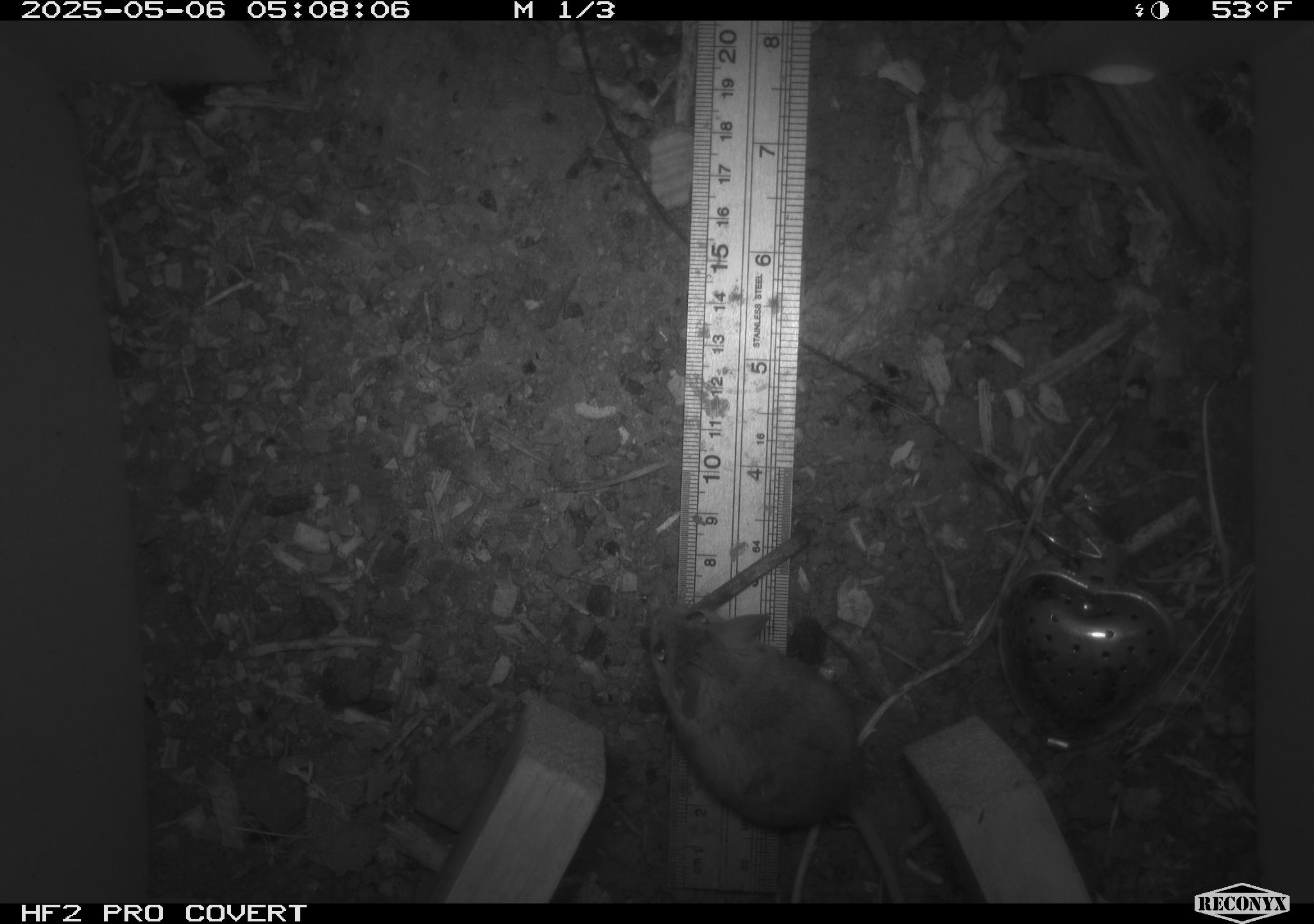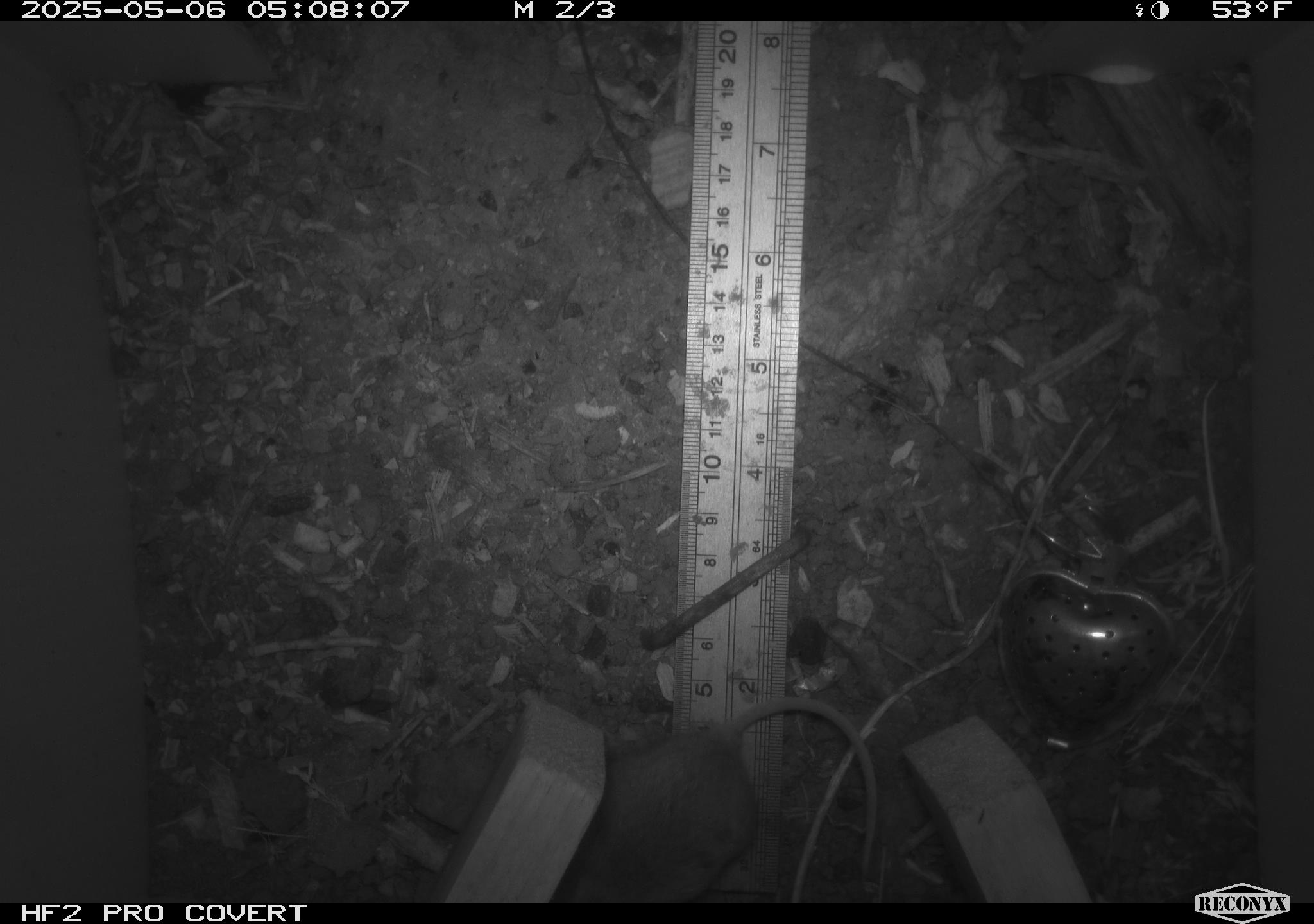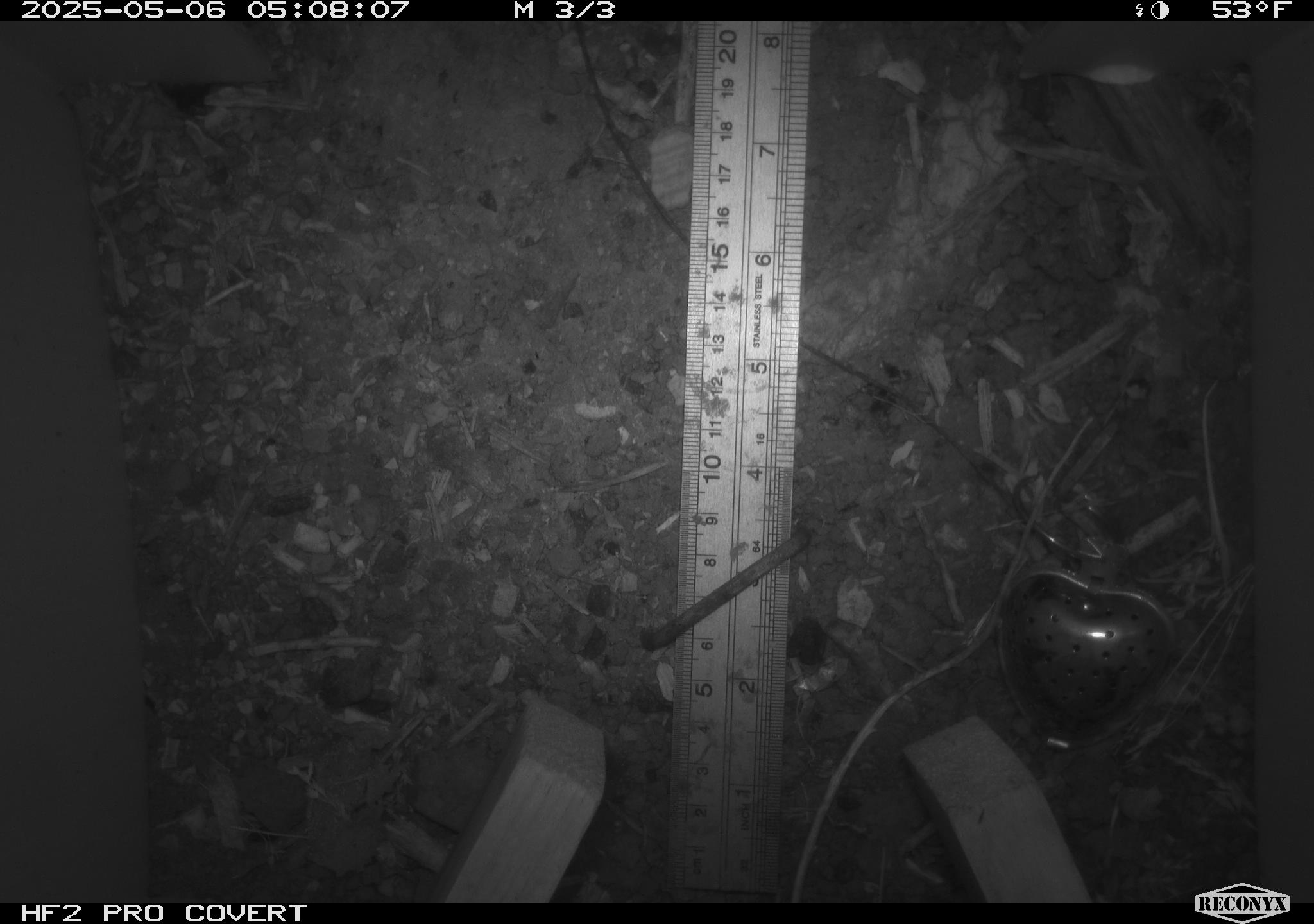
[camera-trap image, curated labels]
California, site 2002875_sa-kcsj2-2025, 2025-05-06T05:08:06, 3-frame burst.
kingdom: Animalia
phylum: Chordata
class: Mammalia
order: Rodentia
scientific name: Rodentia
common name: rodent